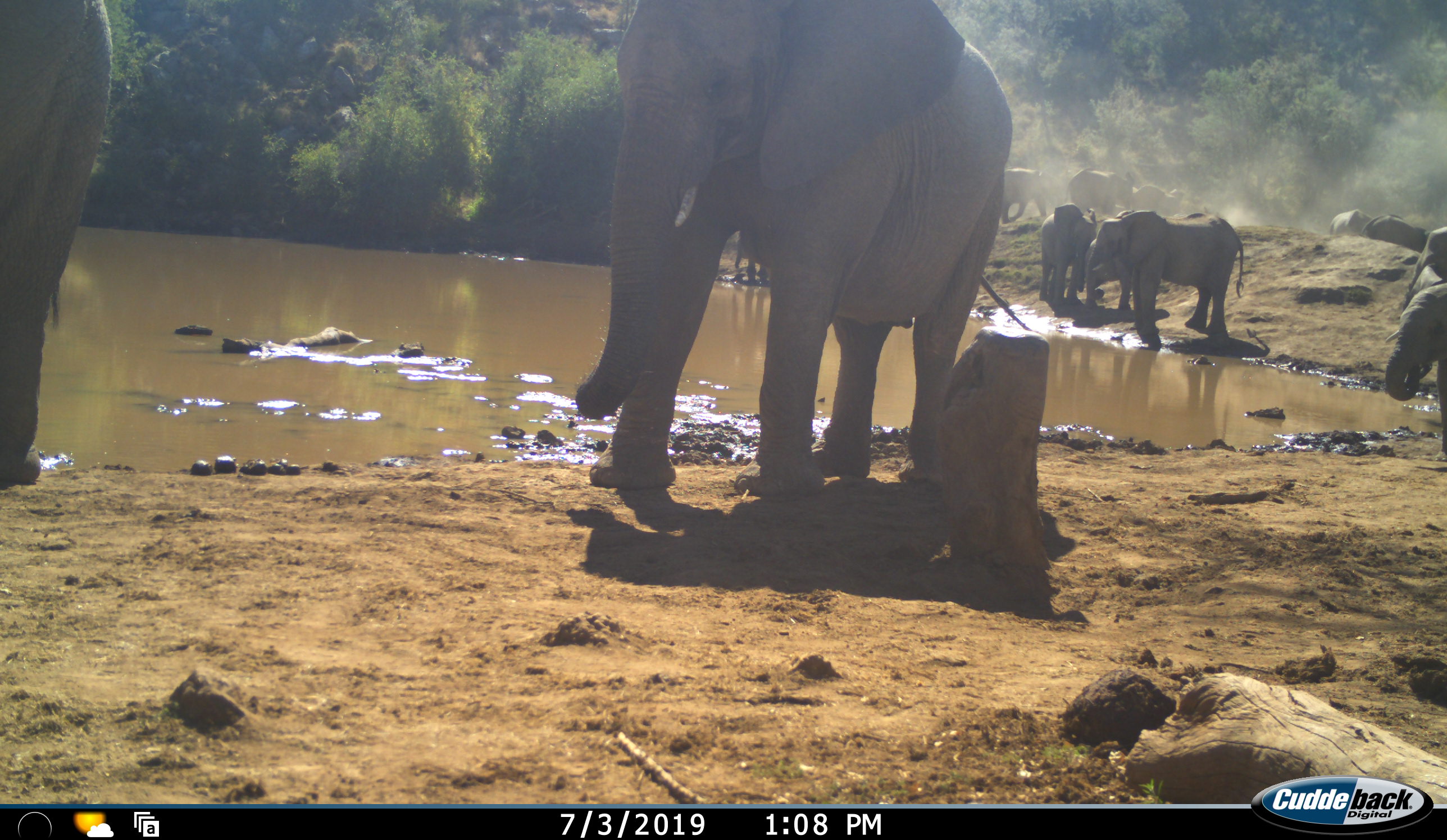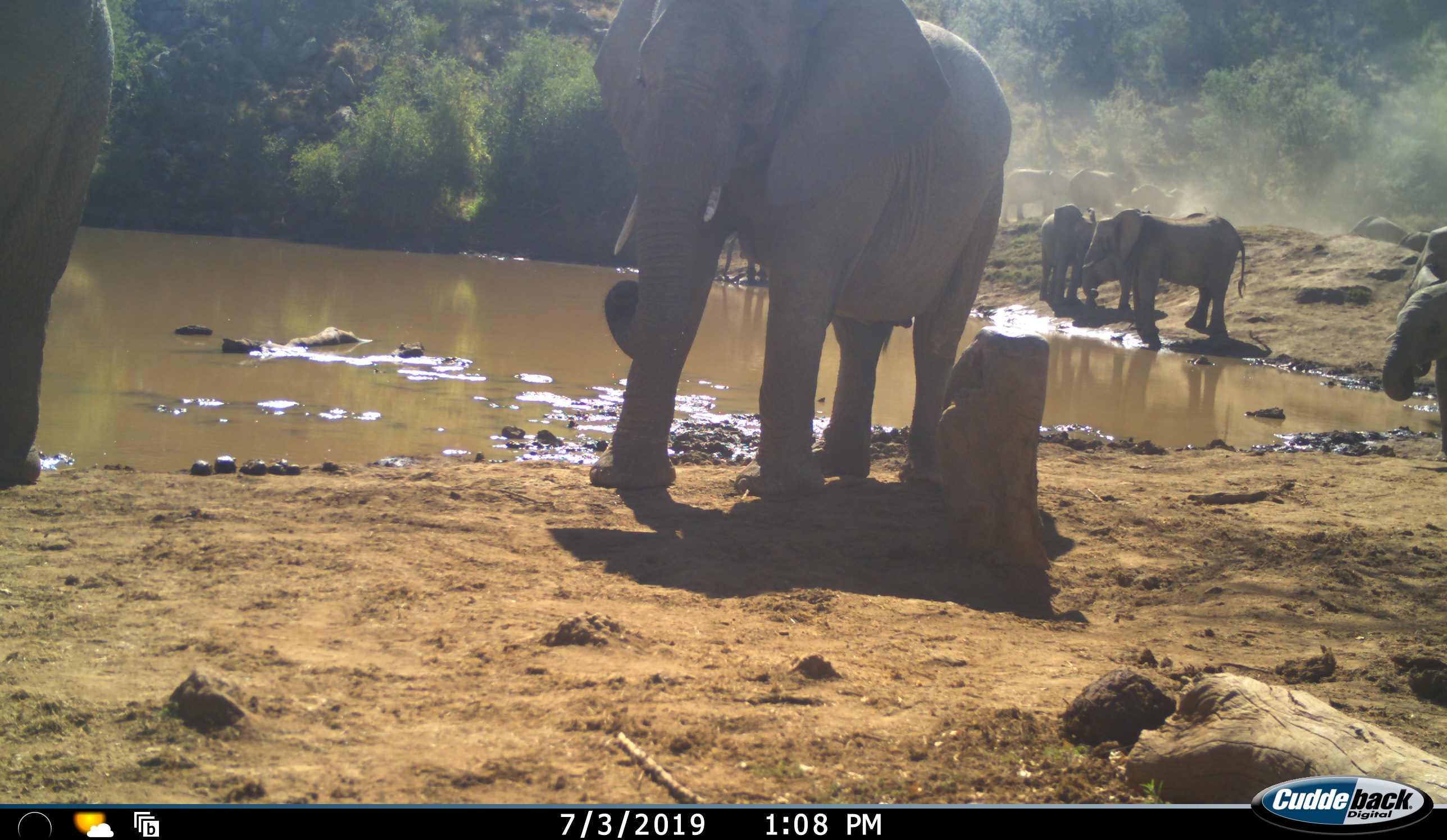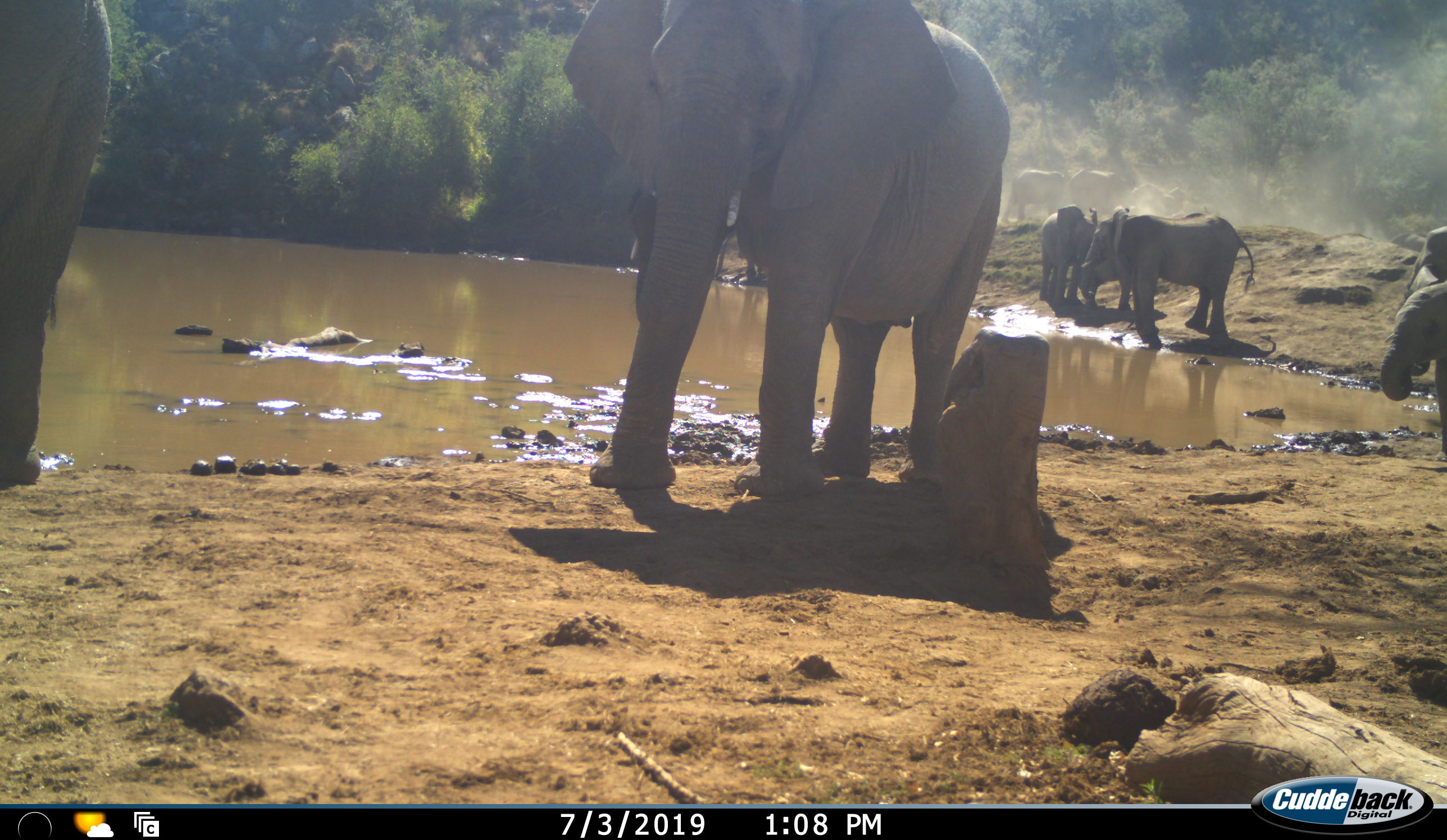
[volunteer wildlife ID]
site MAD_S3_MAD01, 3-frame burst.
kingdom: Animalia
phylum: Chordata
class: Mammalia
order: Proboscidea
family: Elephantidae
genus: Loxodonta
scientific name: Loxodonta africana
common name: african bush elephant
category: elephant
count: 11-50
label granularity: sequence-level